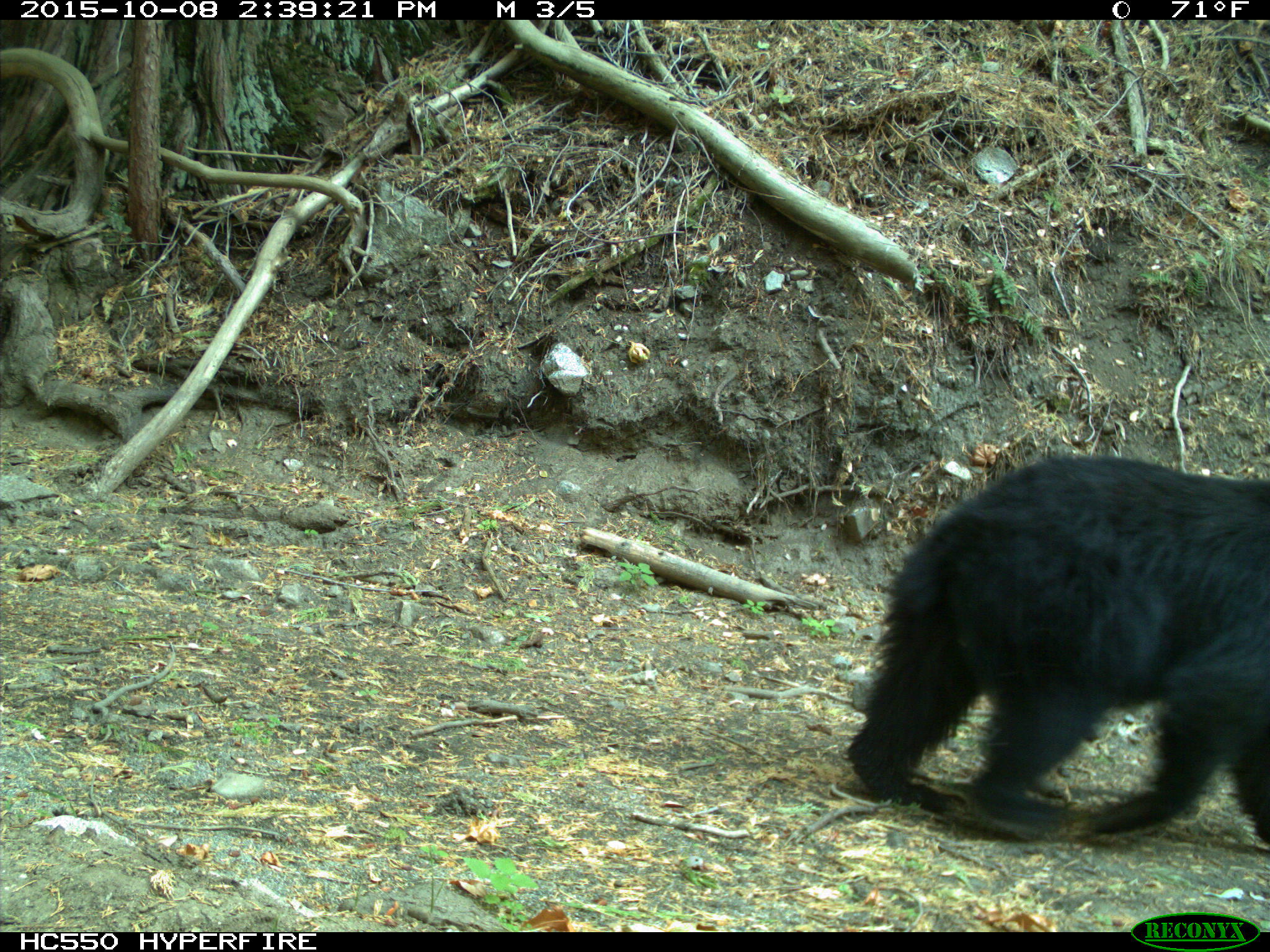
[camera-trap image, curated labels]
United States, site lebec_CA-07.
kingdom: Animalia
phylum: Chordata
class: Mammalia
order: Carnivora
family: Ursidae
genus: Ursus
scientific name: Ursus americanus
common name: american black bear